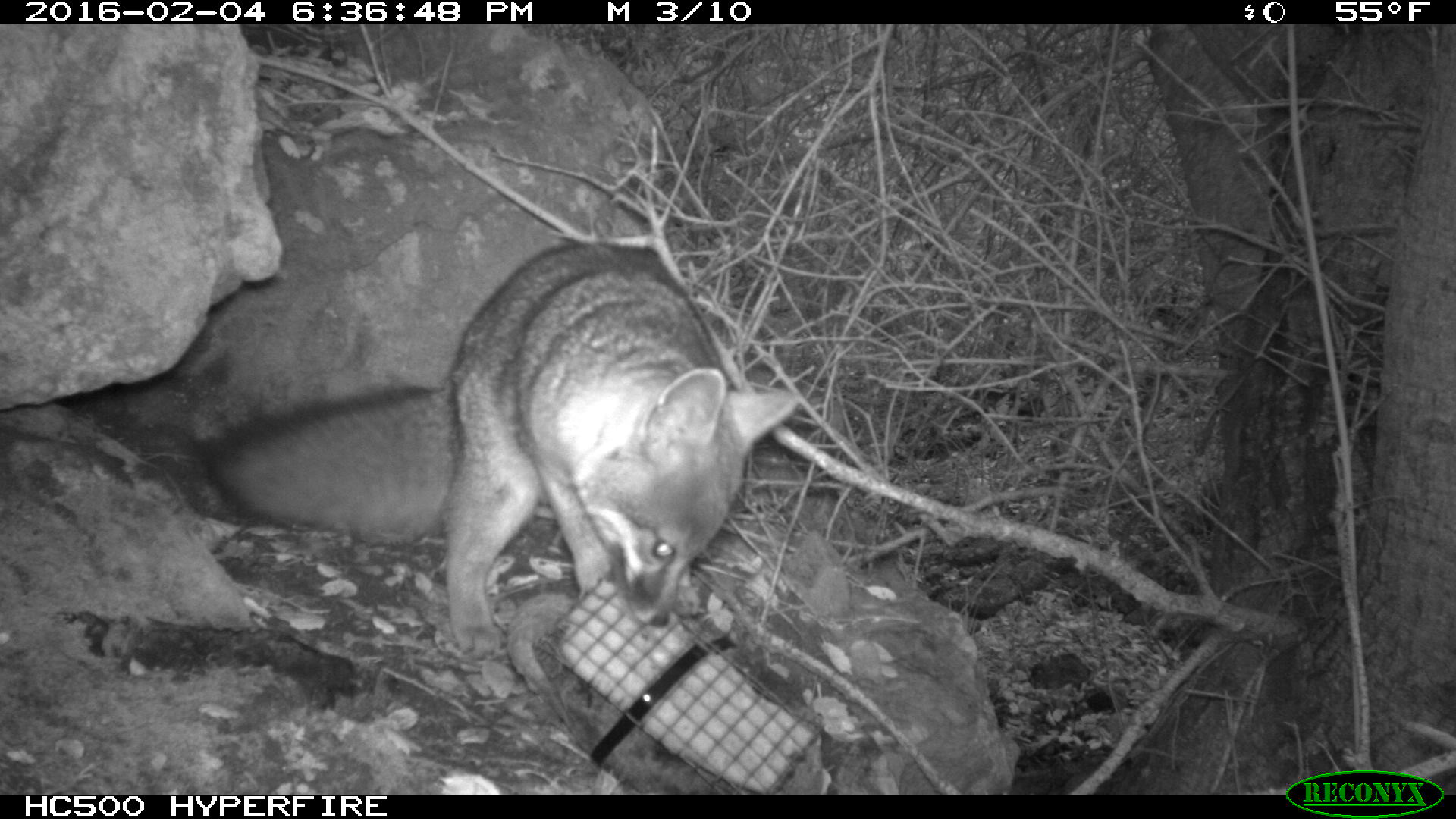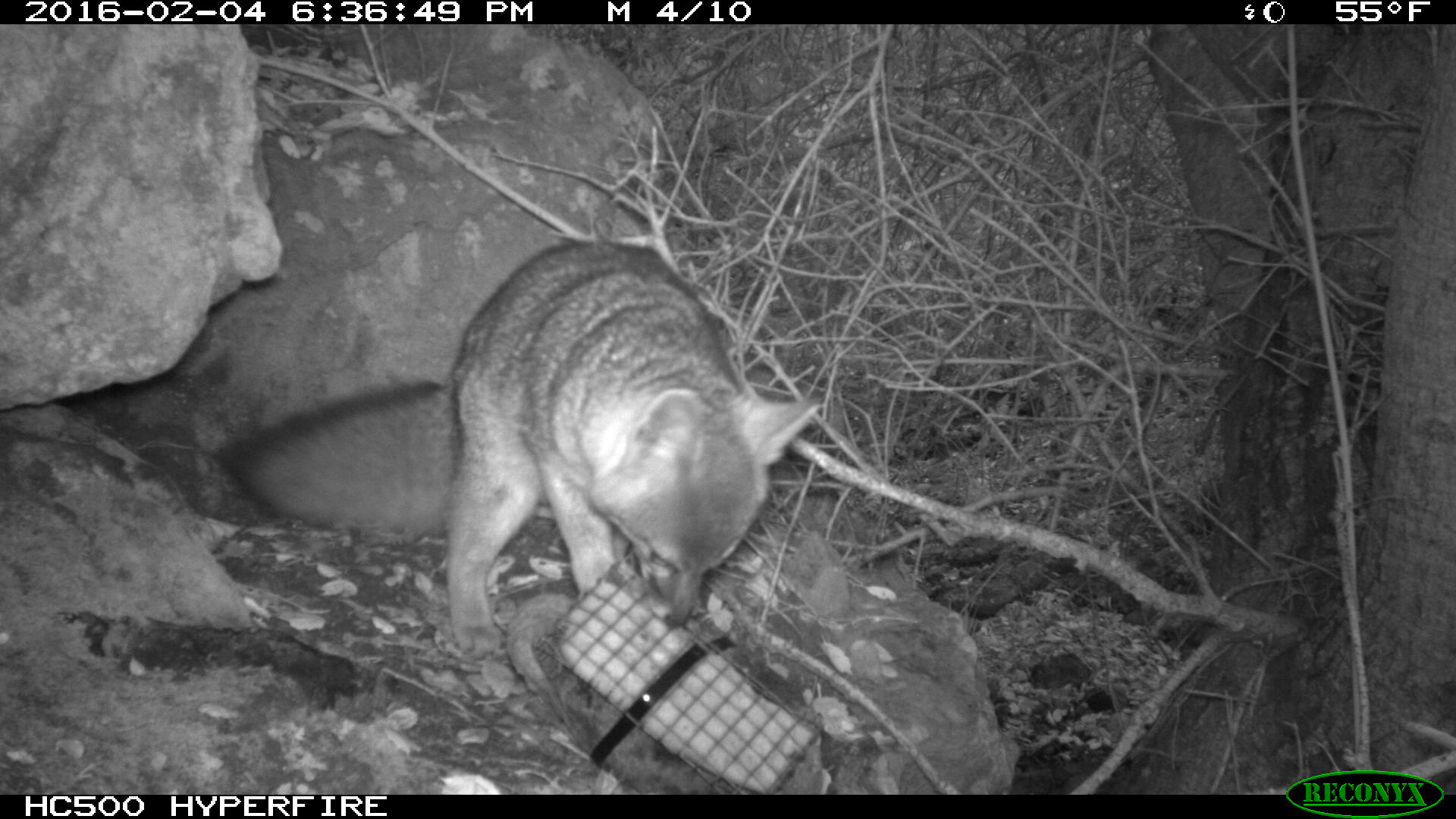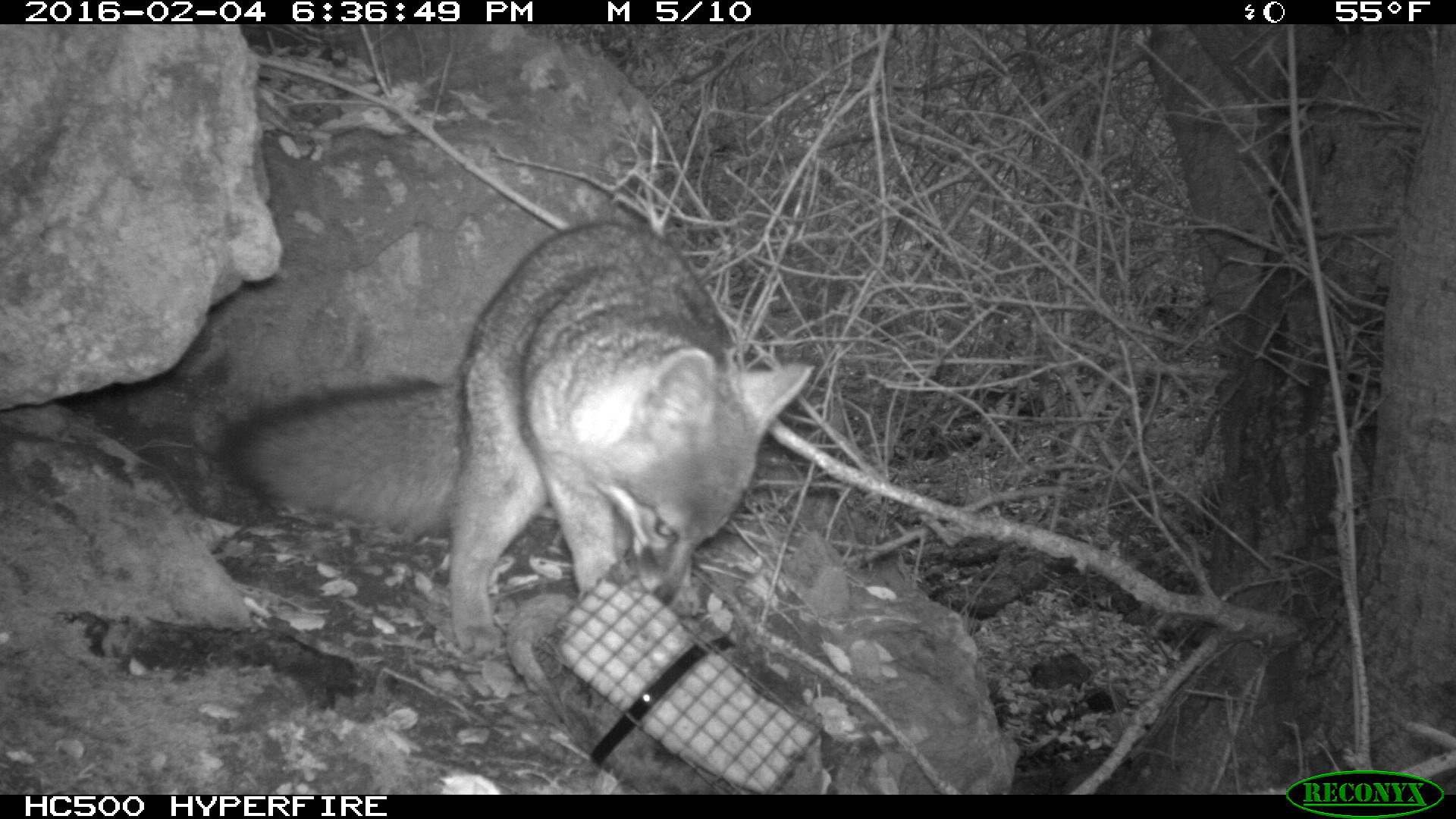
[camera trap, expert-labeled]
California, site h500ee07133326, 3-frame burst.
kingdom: Animalia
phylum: Chordata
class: Mammalia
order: Carnivora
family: Canidae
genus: Urocyon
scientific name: Urocyon littoralis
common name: island fox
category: fox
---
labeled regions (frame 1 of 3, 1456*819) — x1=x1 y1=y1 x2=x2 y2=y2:
fox: x1=193 y1=241 x2=796 y2=657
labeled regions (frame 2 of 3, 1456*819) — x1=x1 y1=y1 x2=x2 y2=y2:
fox: x1=211 y1=241 x2=819 y2=657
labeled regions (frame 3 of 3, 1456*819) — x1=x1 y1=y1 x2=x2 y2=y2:
fox: x1=221 y1=224 x2=816 y2=654